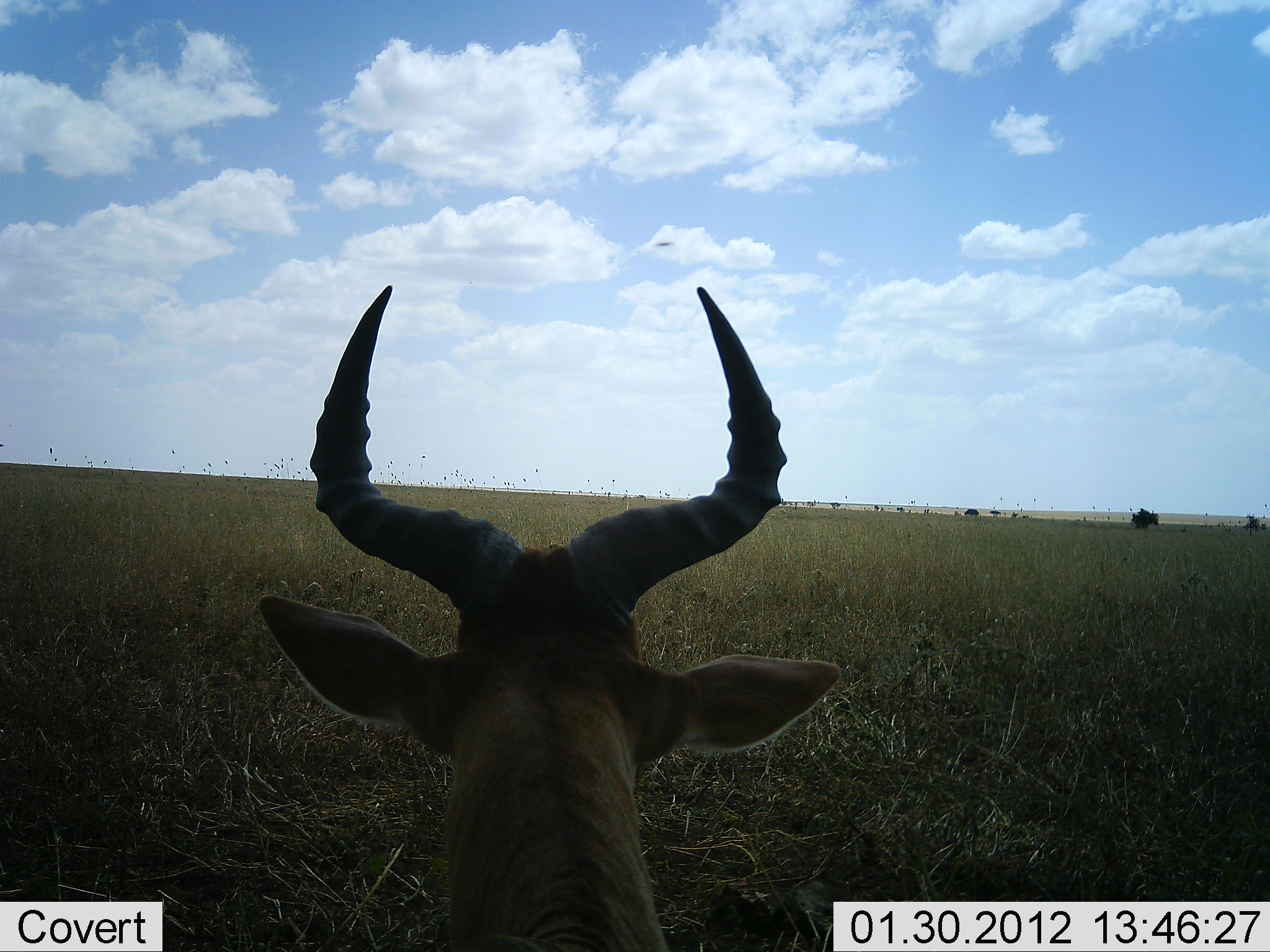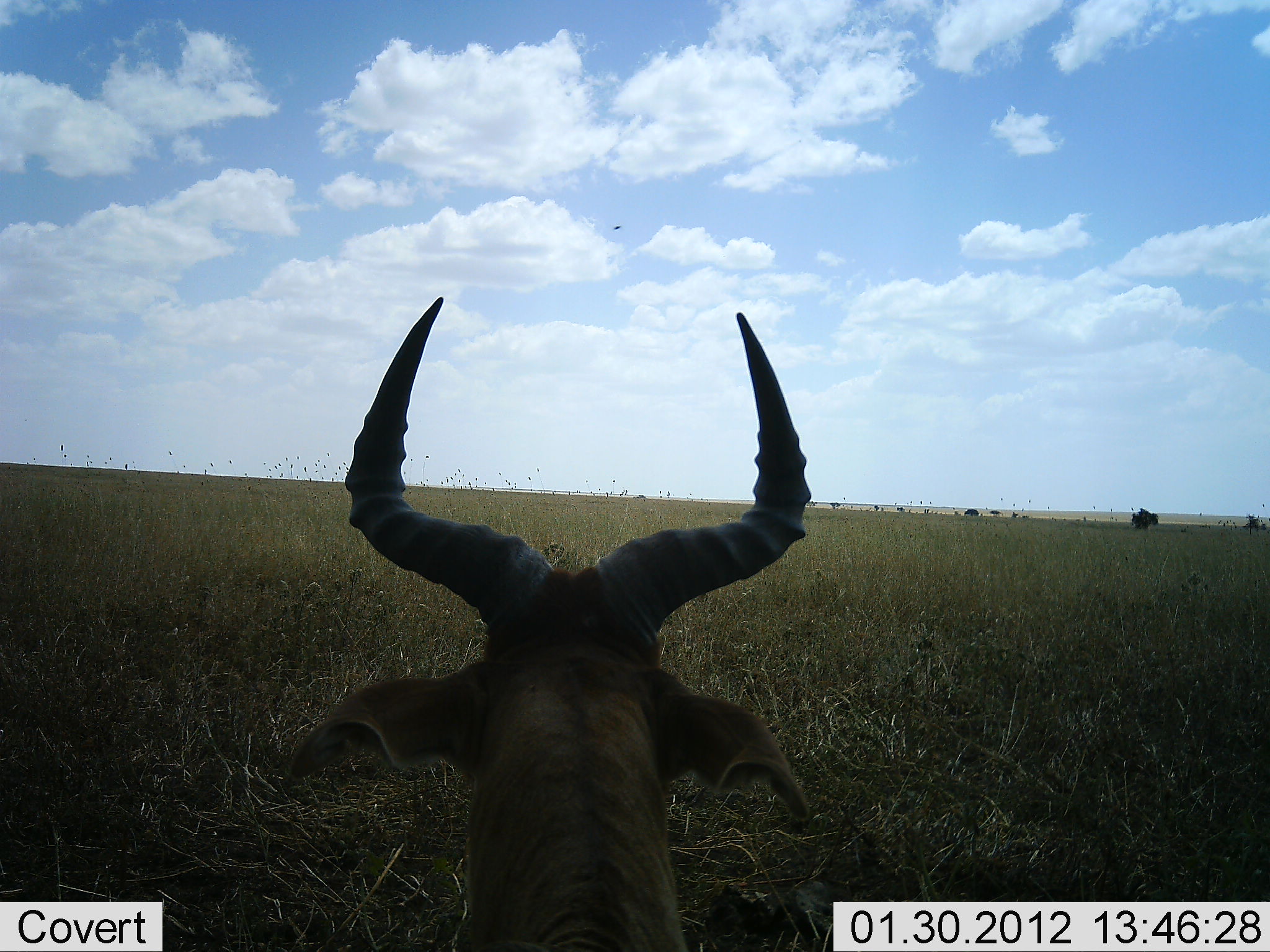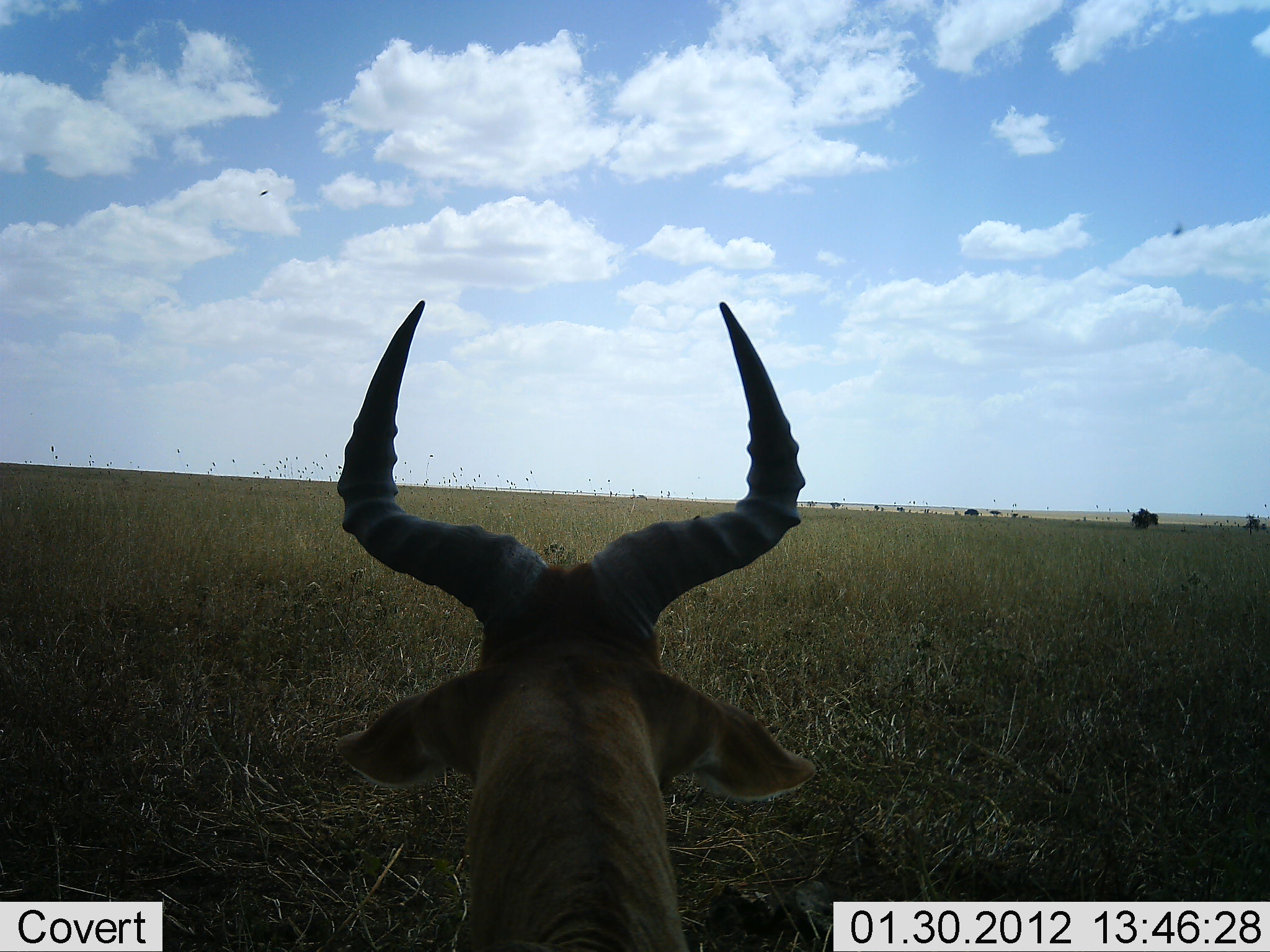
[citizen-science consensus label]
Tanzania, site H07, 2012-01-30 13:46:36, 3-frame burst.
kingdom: Animalia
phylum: Chordata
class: Mammalia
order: Artiodactyla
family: Bovidae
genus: Alcelaphus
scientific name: Alcelaphus buselaphus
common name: hartebeest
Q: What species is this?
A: Hartebeest (Alcelaphus buselaphus).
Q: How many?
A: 1.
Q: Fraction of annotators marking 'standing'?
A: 43%.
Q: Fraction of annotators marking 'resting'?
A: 52%.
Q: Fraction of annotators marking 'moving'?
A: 4%.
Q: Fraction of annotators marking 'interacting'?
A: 0%.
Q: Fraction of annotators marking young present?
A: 0%.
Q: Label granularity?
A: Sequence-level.